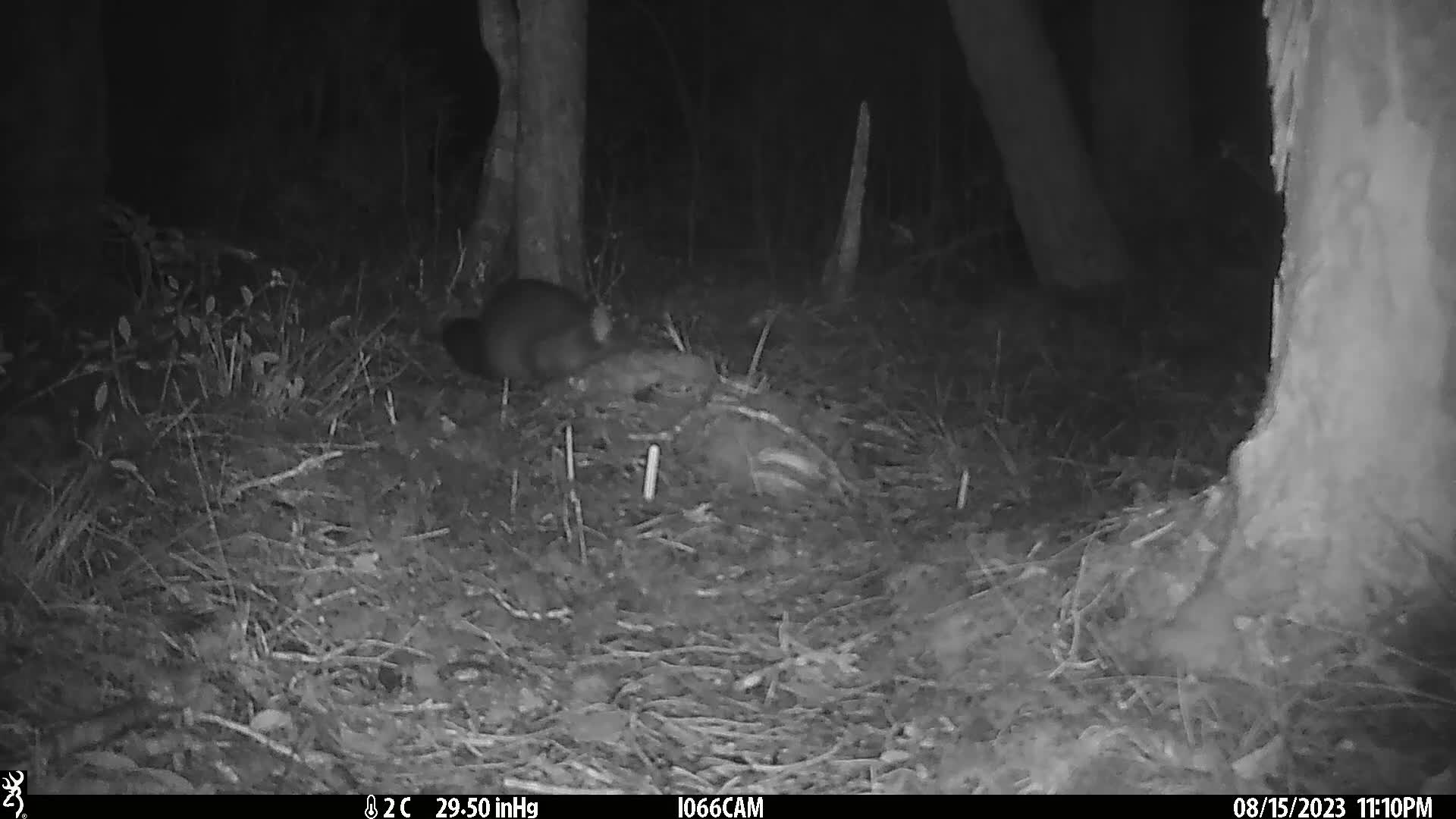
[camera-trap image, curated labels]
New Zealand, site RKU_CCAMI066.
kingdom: Animalia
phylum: Chordata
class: Mammalia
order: Diprotodontia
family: Phalangeridae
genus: Trichosurus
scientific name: Trichosurus vulpecula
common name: common brushtail possum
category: possum